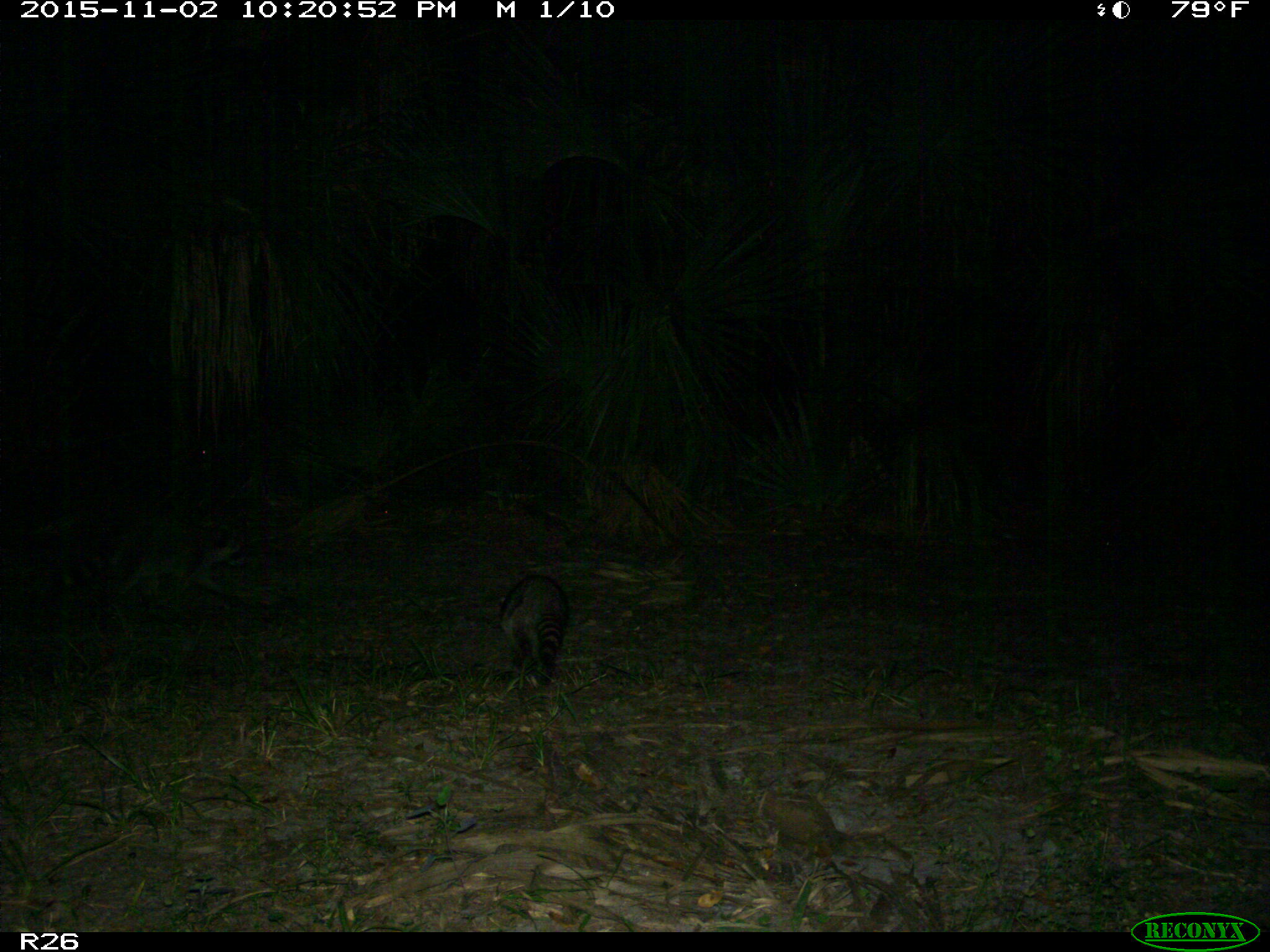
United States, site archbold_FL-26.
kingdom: Animalia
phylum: Chordata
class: Mammalia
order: Carnivora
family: Procyonidae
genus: Procyon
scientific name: Procyon lotor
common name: common raccoon